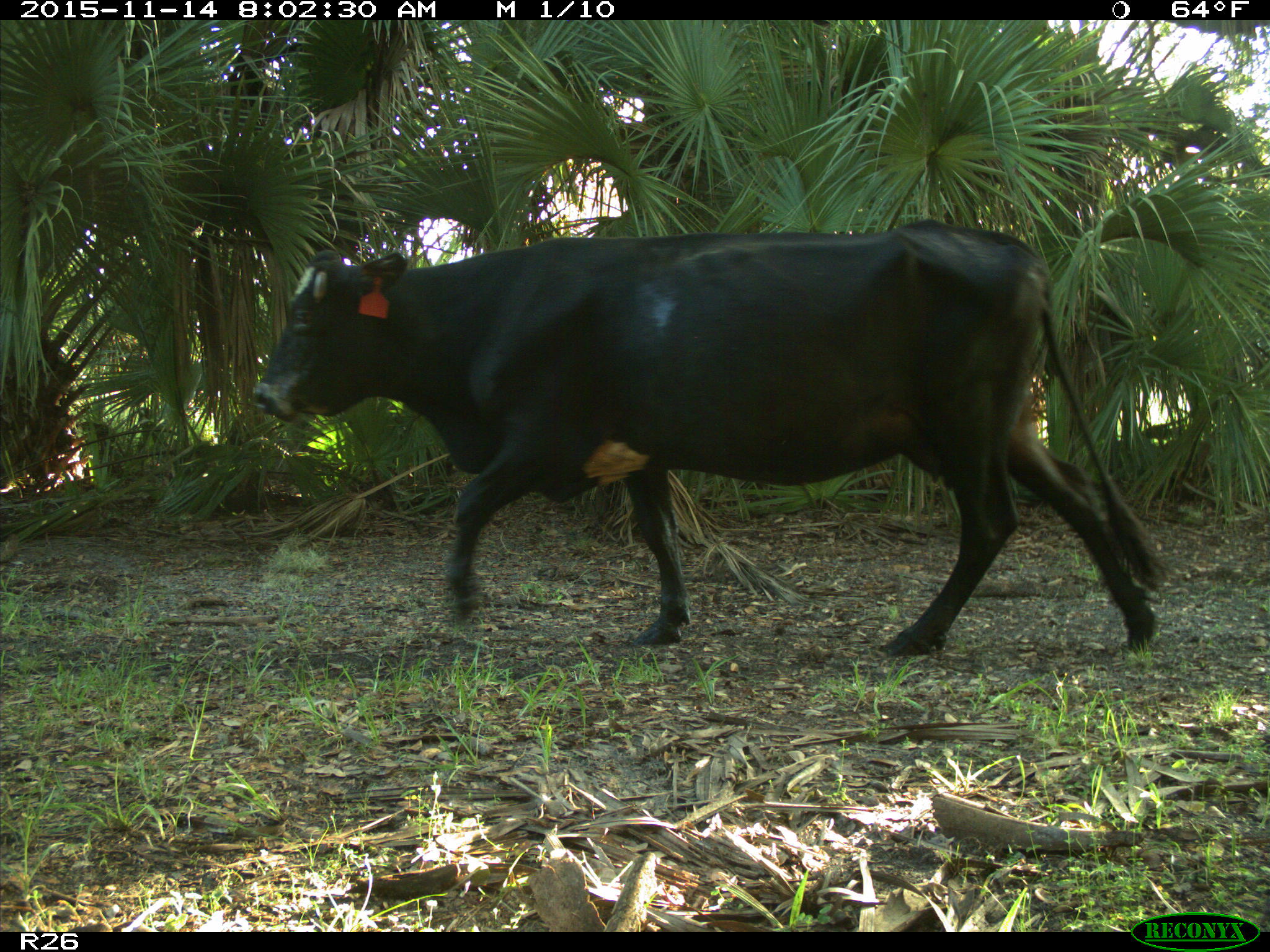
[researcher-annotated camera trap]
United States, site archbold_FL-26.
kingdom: Animalia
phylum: Chordata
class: Mammalia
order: Artiodactyla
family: Bovidae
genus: Bos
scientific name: Bos taurus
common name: domestic cow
Bos taurus (domestic cow).